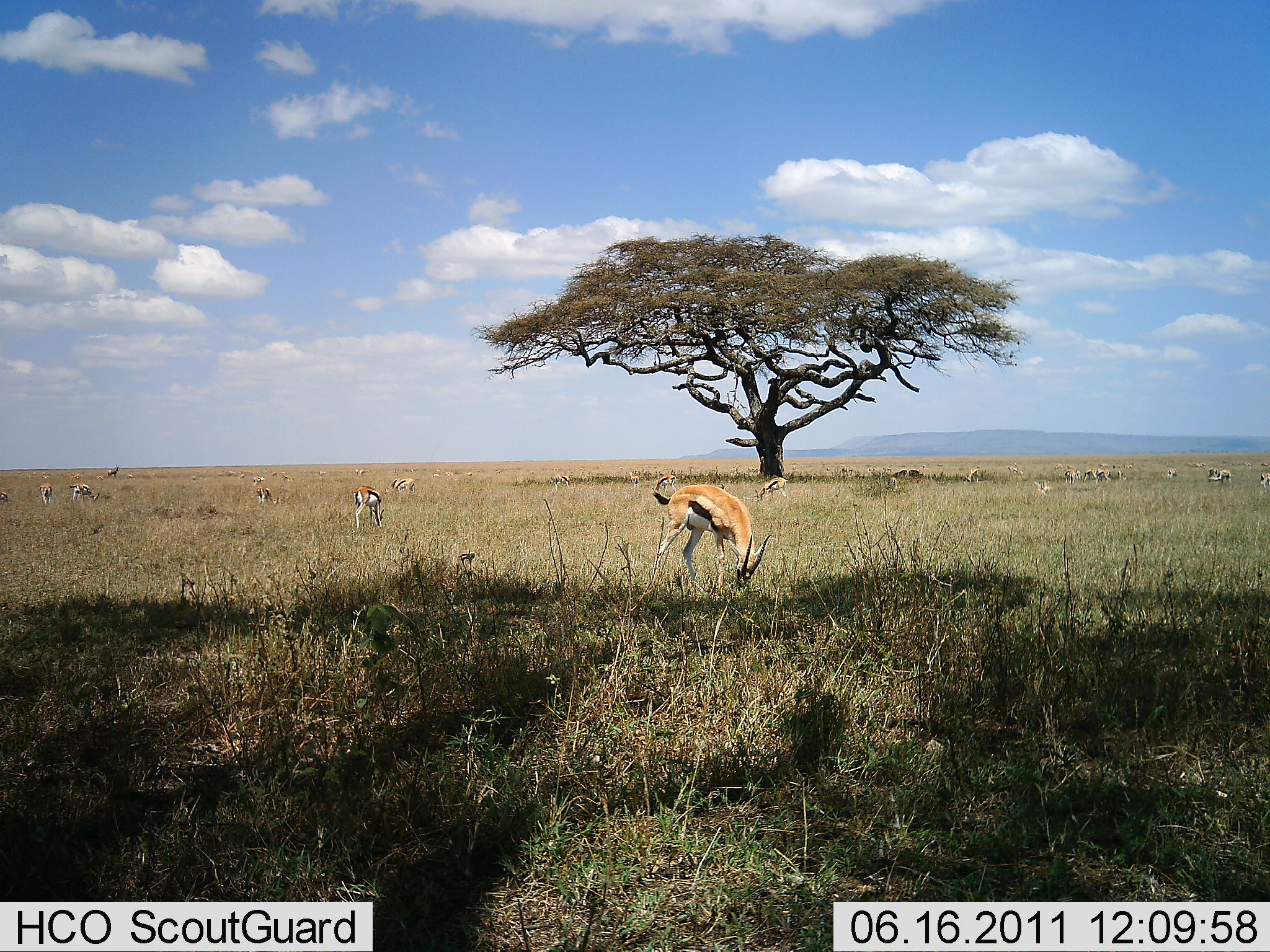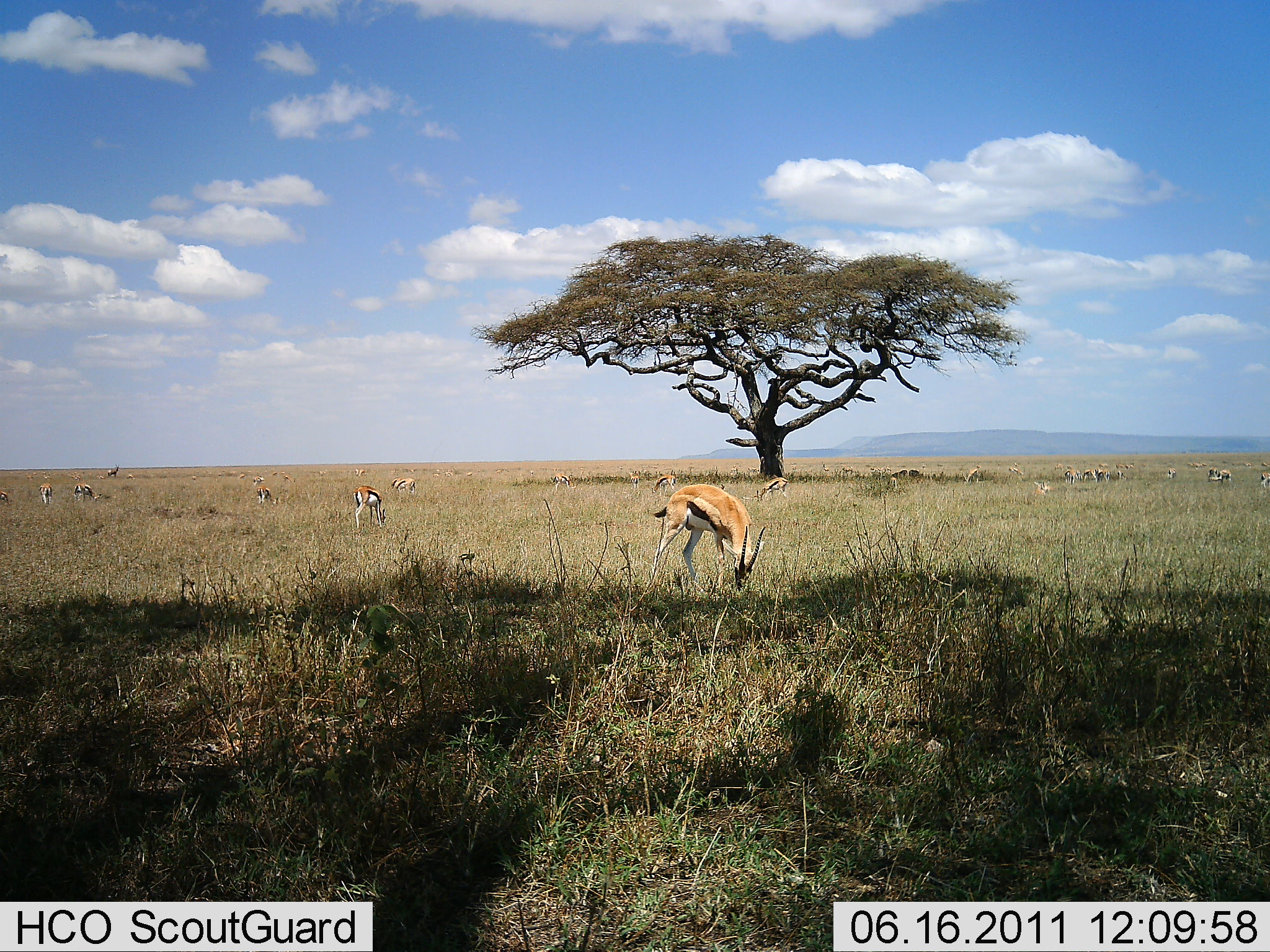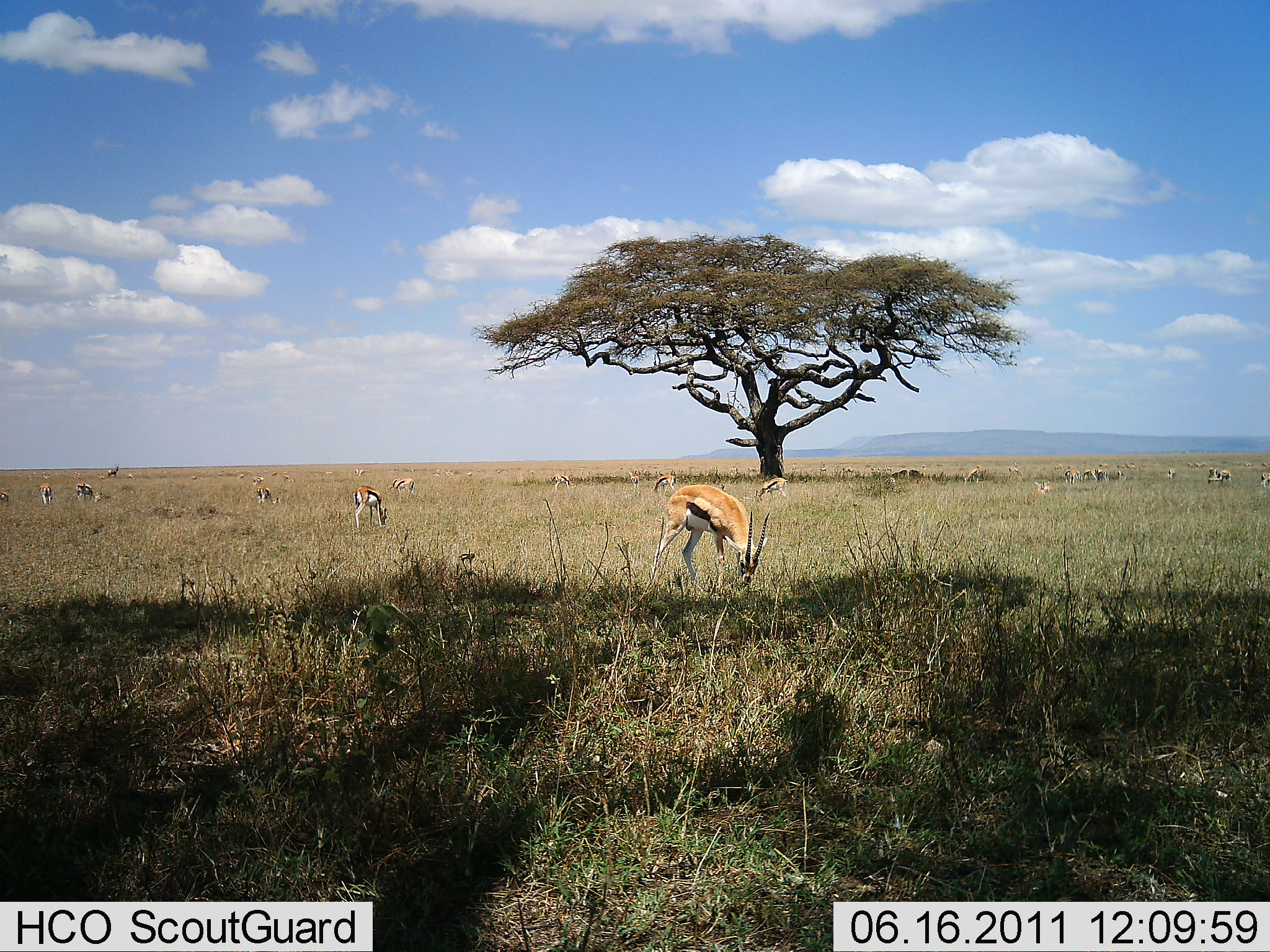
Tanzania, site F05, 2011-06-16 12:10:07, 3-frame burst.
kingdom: Animalia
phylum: Chordata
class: Mammalia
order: Artiodactyla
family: Bovidae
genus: Eudorcas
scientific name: Eudorcas thomsonii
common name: thomson's gazelle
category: gazellethomsons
Gazellethomsons (thomson's gazelle) (Eudorcas thomsonii), count 11-50. Behavior (volunteer vote fractions): standing 55%, resting 0%, moving 0%, interacting 0%. Young present (vote fraction): 0%. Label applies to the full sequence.